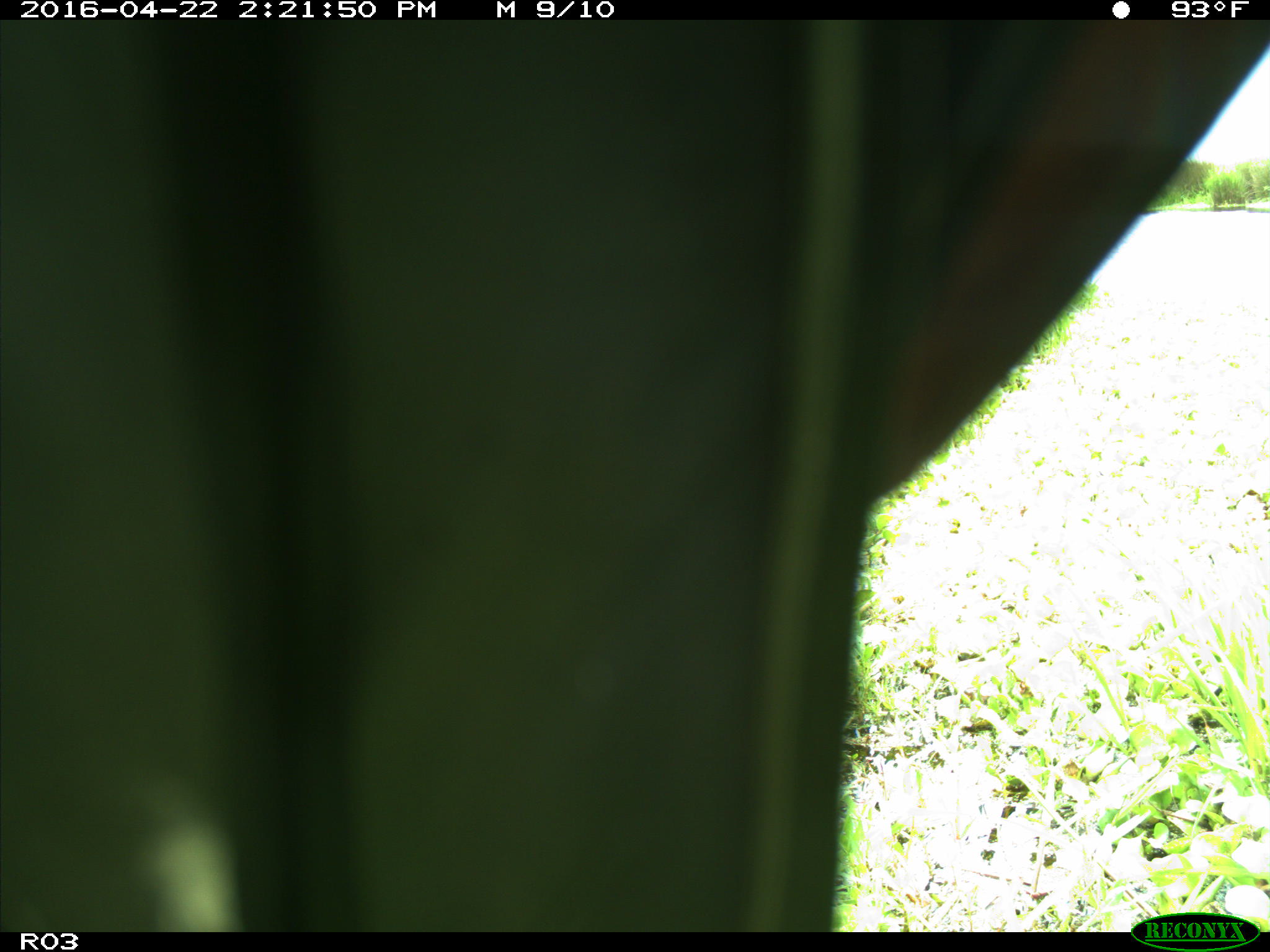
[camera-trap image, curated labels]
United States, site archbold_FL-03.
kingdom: Animalia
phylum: Chordata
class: Aves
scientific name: Aves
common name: birds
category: unidentified bird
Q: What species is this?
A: Unidentified bird (birds) (Aves).